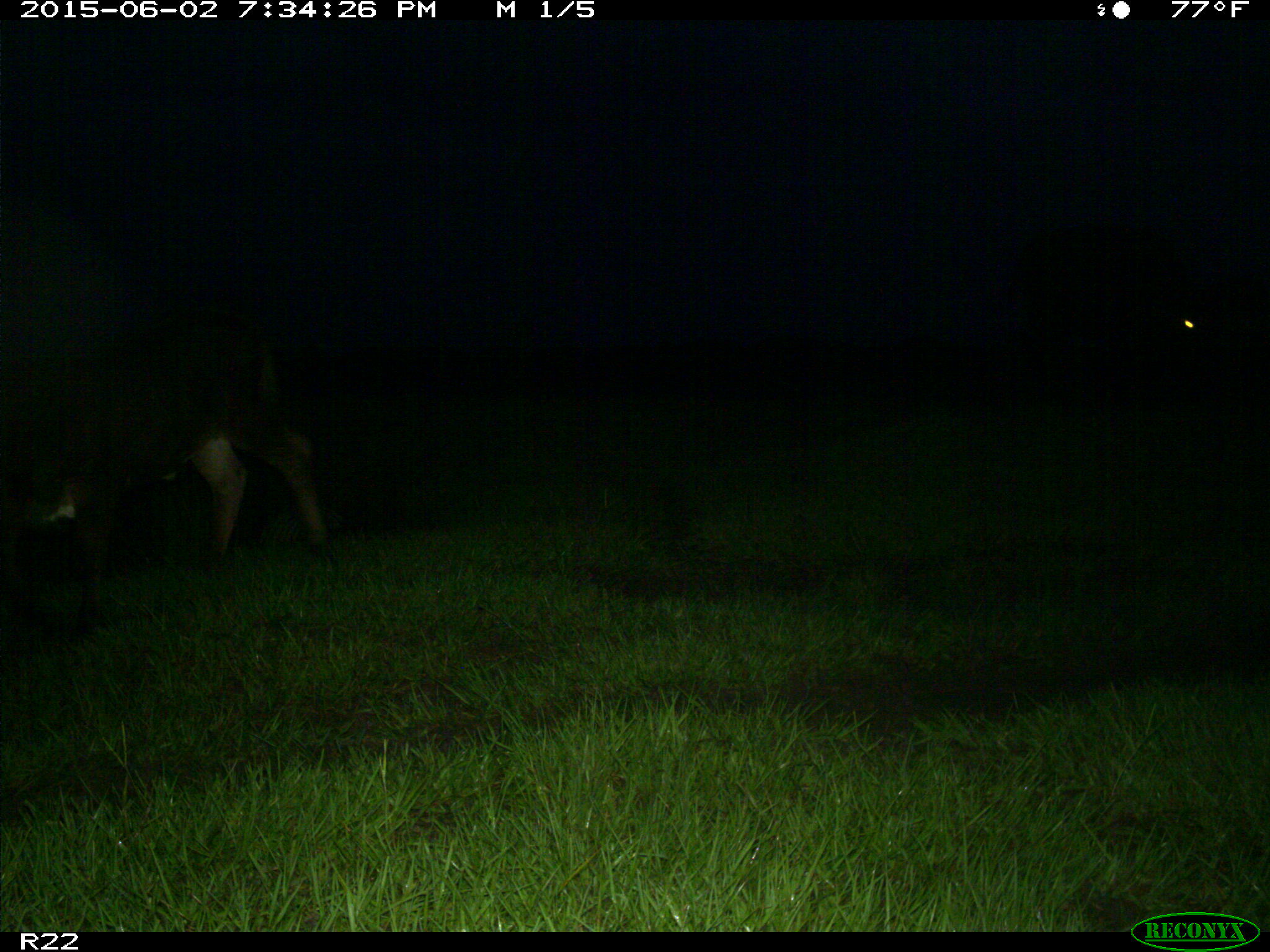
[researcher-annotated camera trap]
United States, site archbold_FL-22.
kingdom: Animalia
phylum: Chordata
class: Mammalia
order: Artiodactyla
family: Bovidae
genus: Bos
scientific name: Bos taurus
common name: domestic cow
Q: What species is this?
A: Bos taurus (domestic cow).